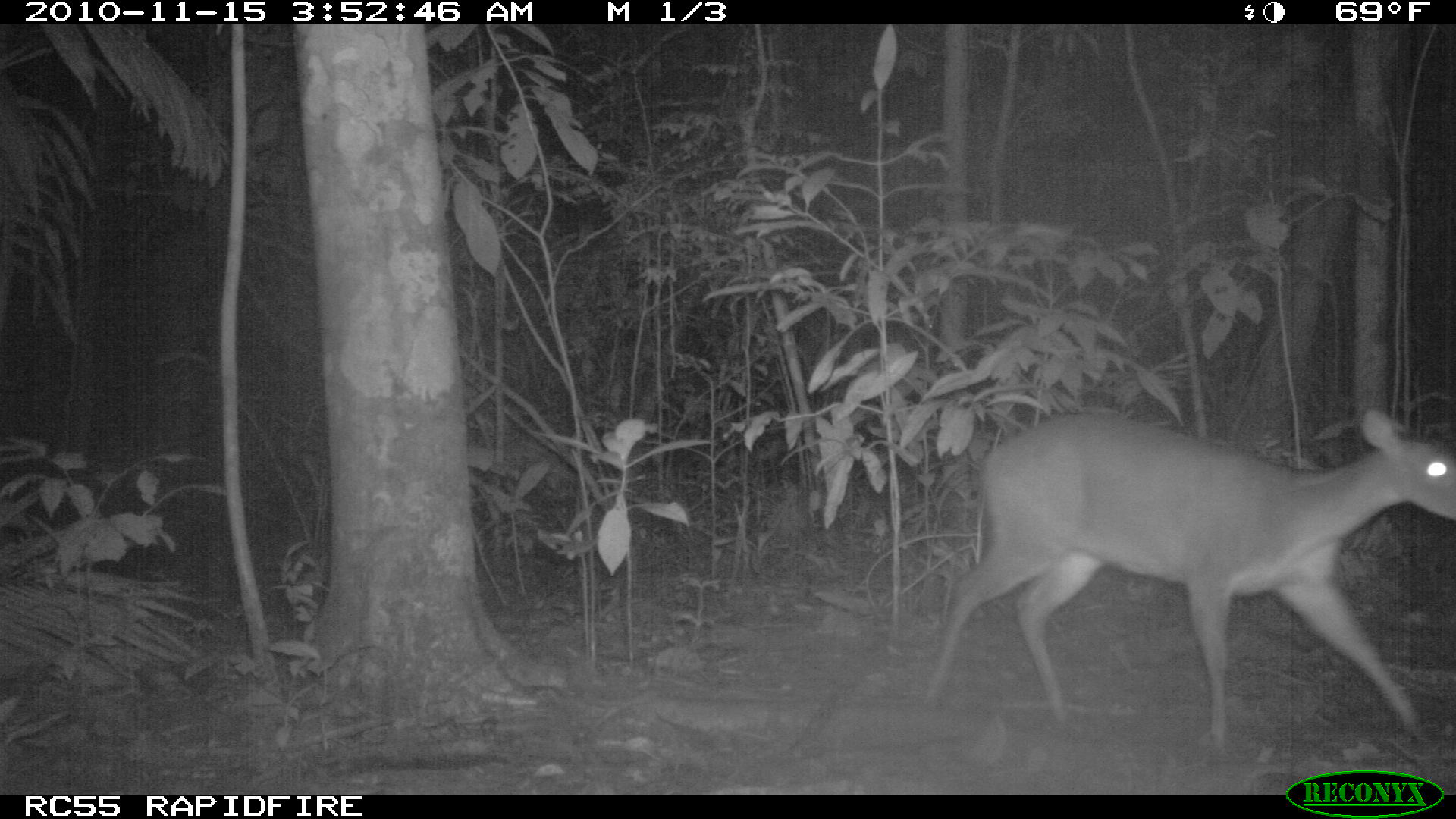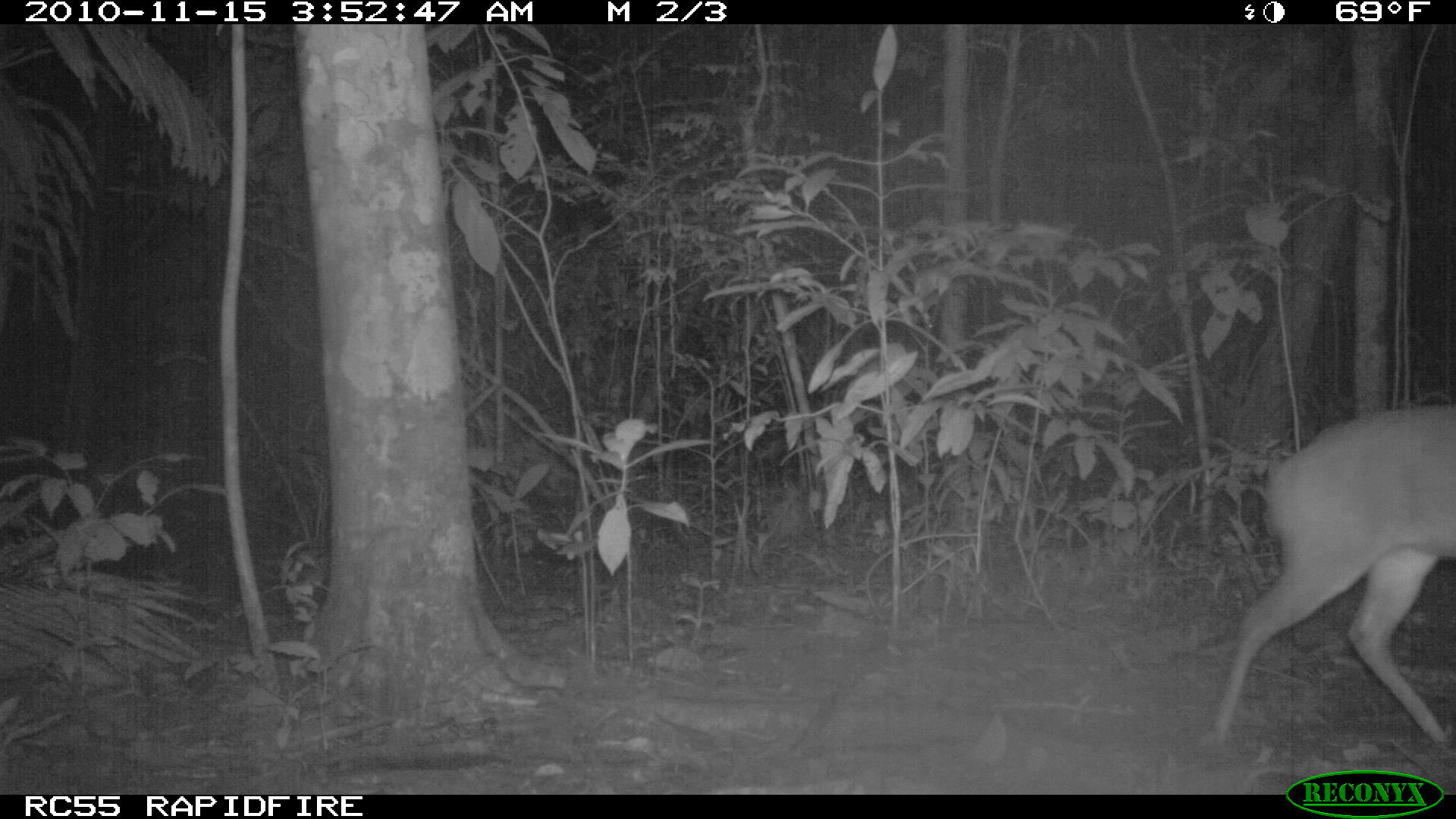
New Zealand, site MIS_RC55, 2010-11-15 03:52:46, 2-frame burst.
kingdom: Animalia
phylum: Chordata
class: Mammalia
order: Artiodactyla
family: Cervidae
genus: Odocoileus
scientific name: Odocoileus virginianus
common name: white-tailed deer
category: white tailed deer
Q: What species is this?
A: White tailed deer (white-tailed deer) (Odocoileus virginianus).